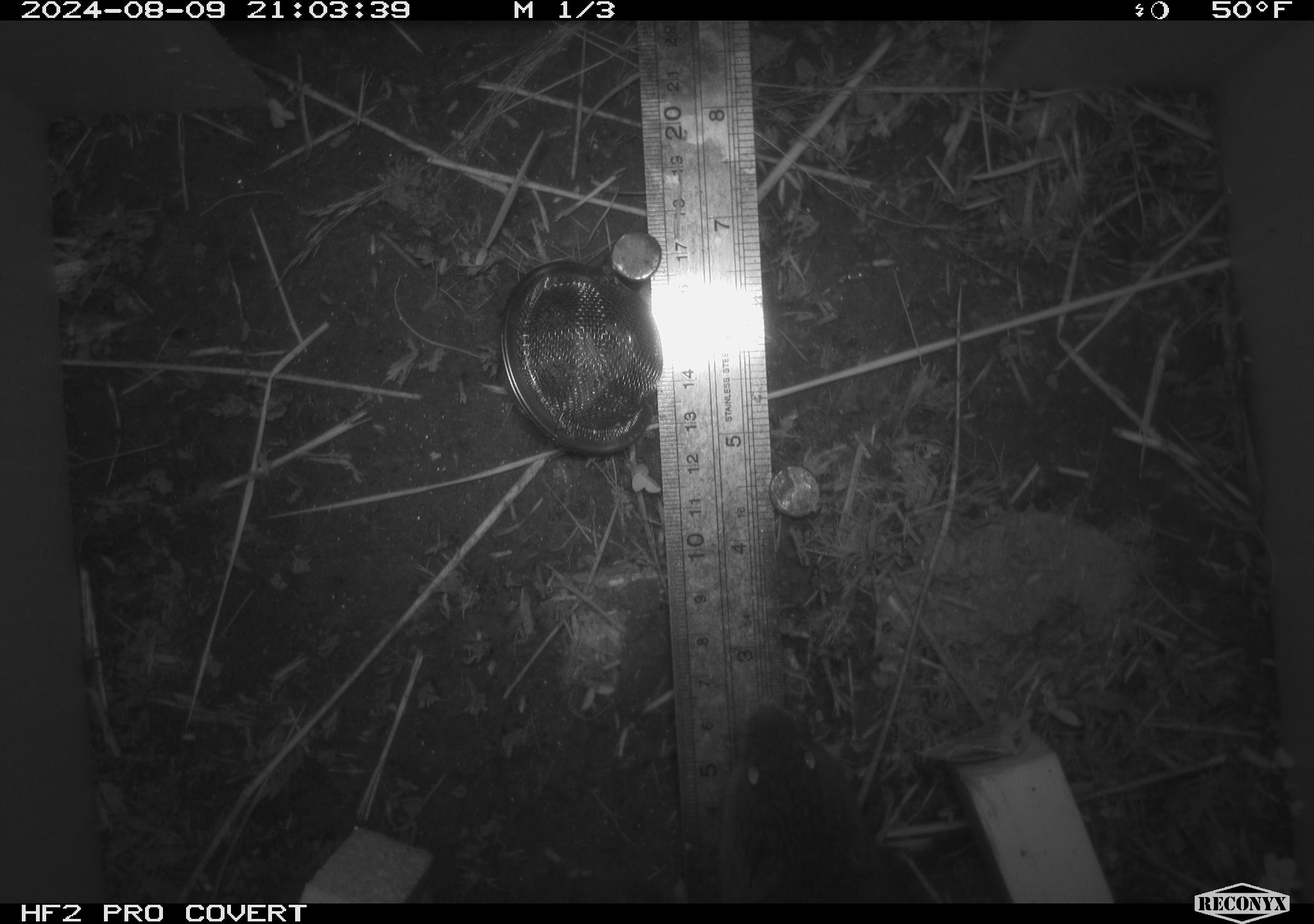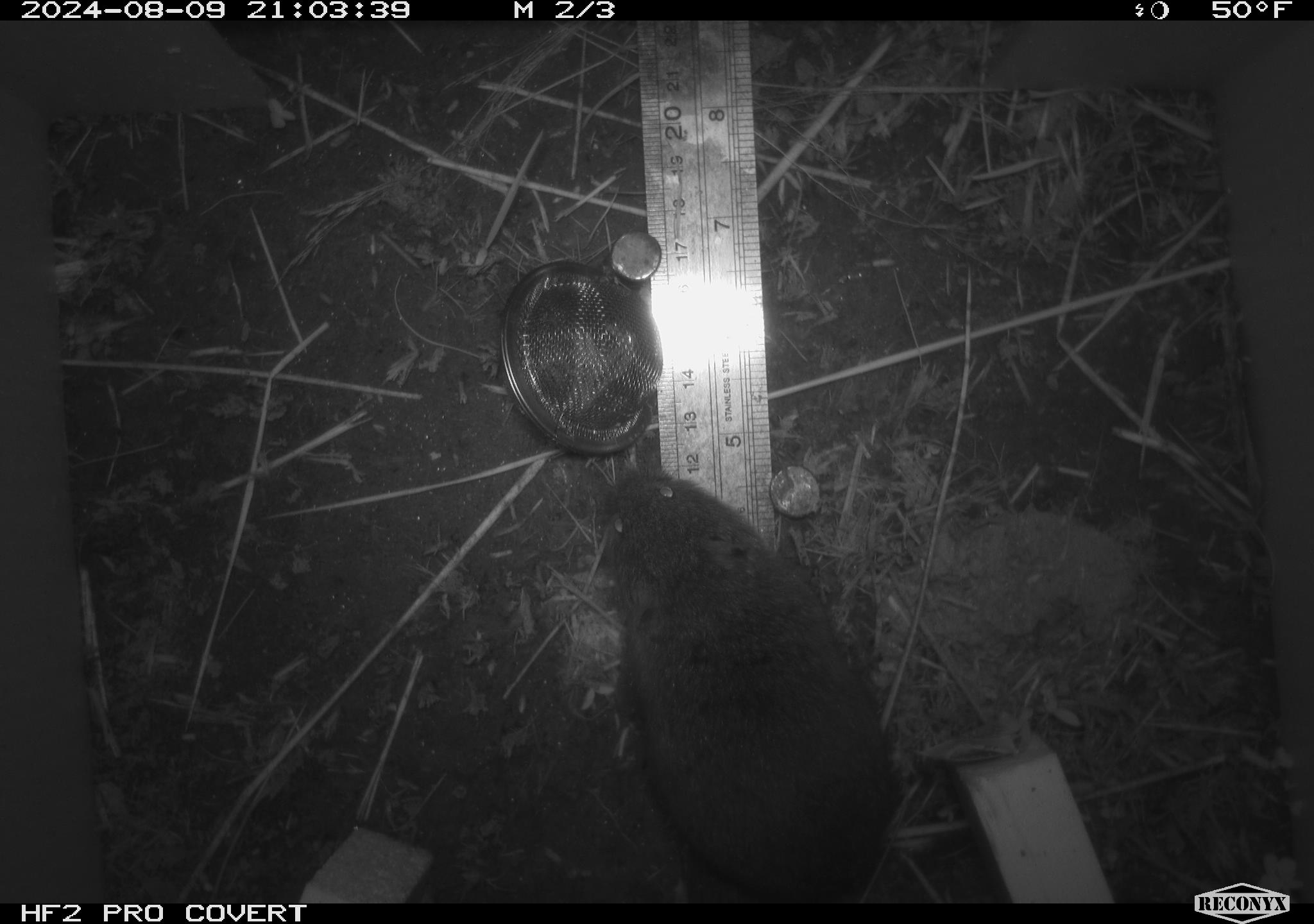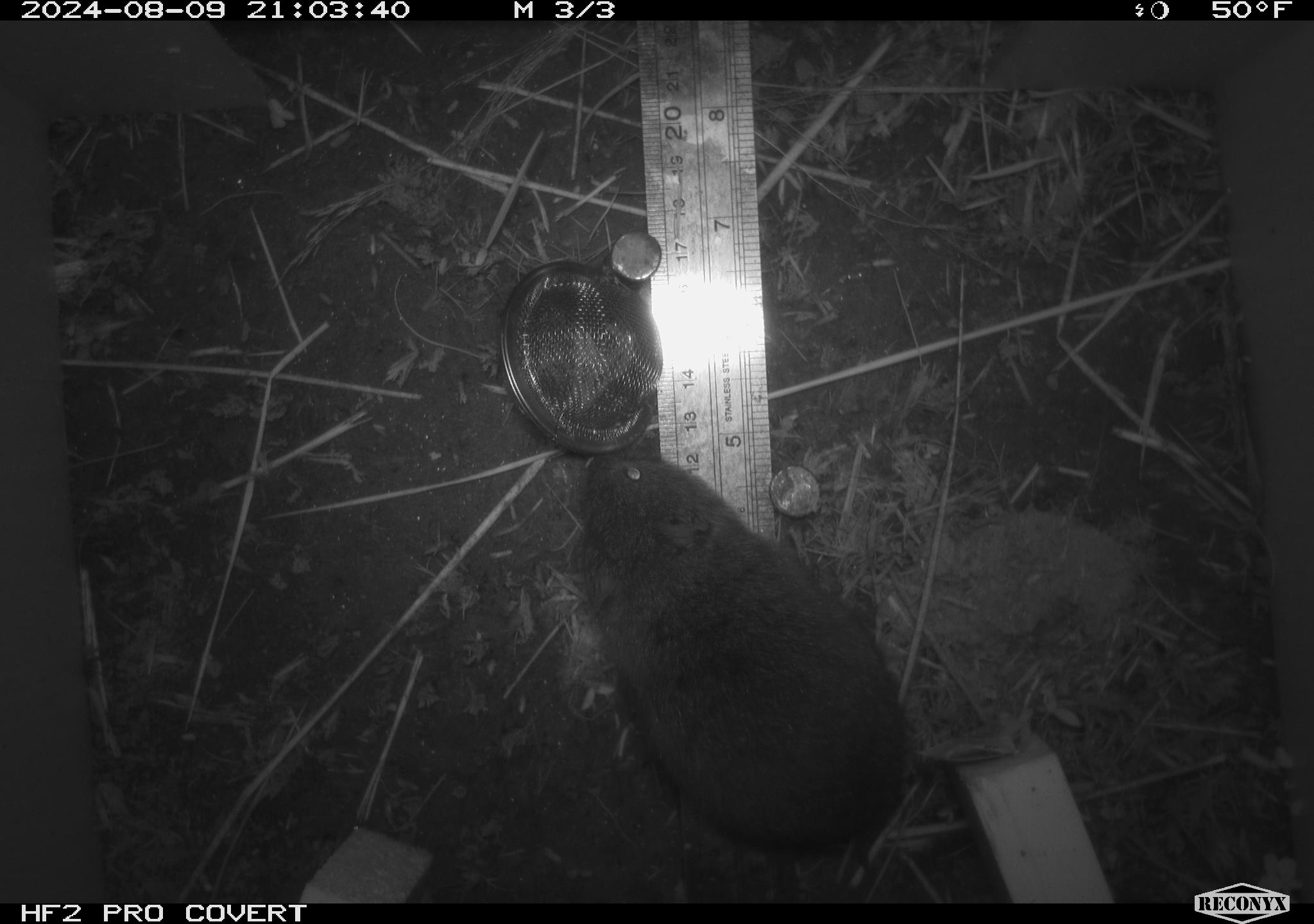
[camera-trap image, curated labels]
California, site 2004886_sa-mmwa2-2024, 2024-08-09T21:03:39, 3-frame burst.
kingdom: Animalia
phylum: Chordata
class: Mammalia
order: Rodentia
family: Cricetidae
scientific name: Arvicolinae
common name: voles, lemmings, and muskrats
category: arvicolinae subfamily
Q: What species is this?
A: Arvicolinae subfamily (voles, lemmings, and muskrats) (Arvicolinae).